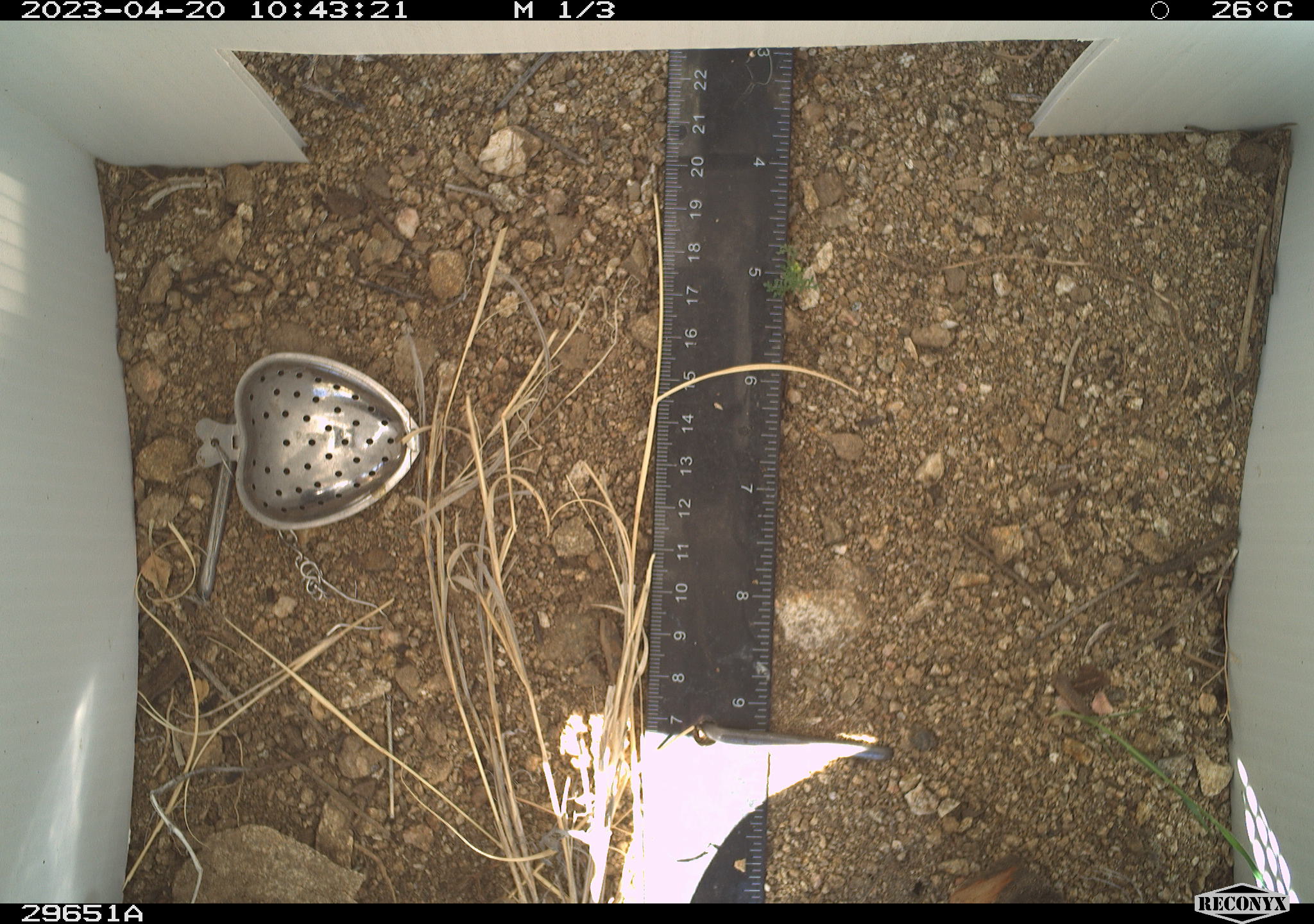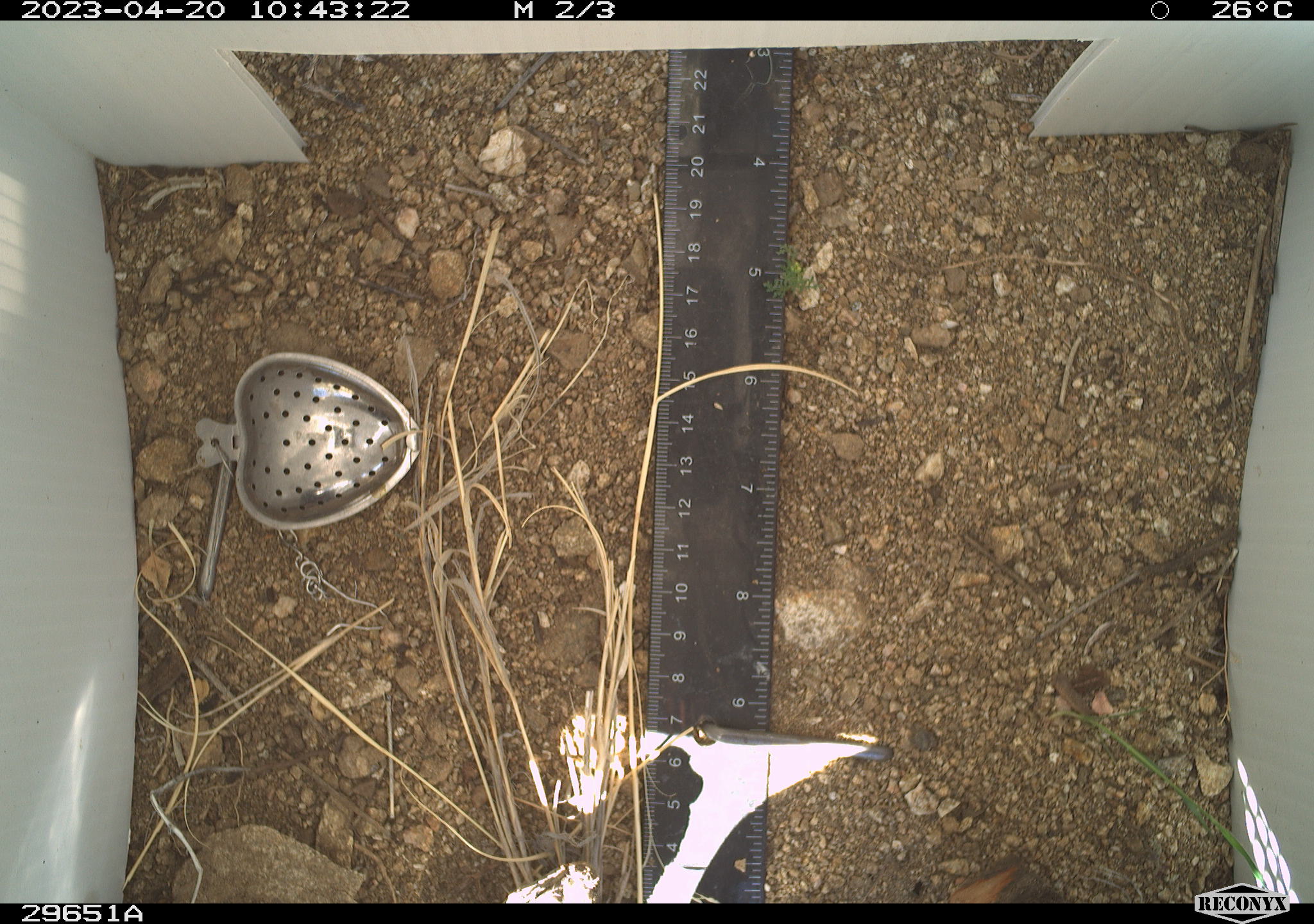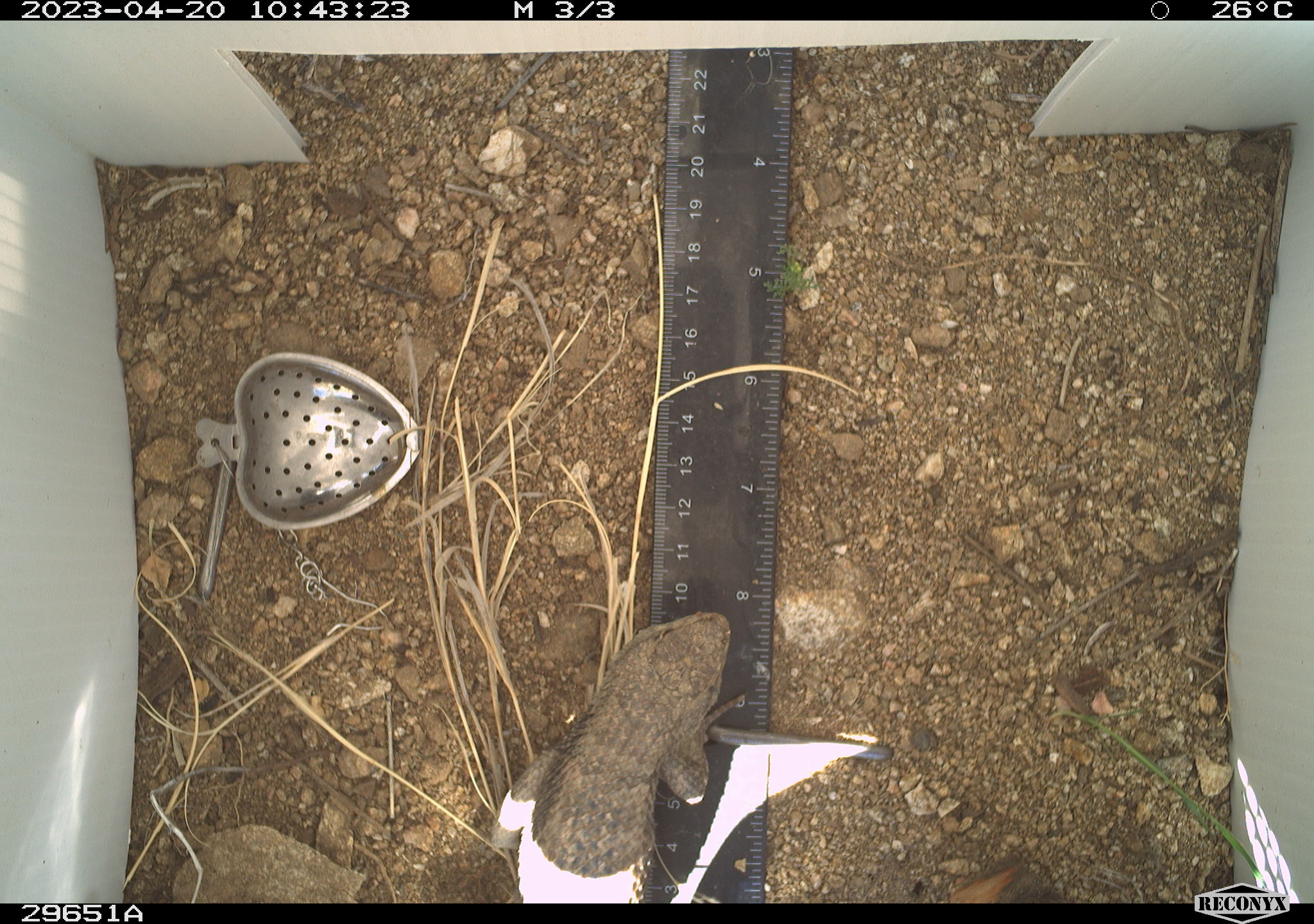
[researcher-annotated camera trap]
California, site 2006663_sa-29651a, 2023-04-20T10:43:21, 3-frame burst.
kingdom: Animalia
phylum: Chordata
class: Reptilia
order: Squamata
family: Phrynosomatidae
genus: Sceloporus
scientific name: Sceloporus uniformis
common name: yellow-backed spiny lizard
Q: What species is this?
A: Yellow-backed spiny lizard (Sceloporus uniformis).